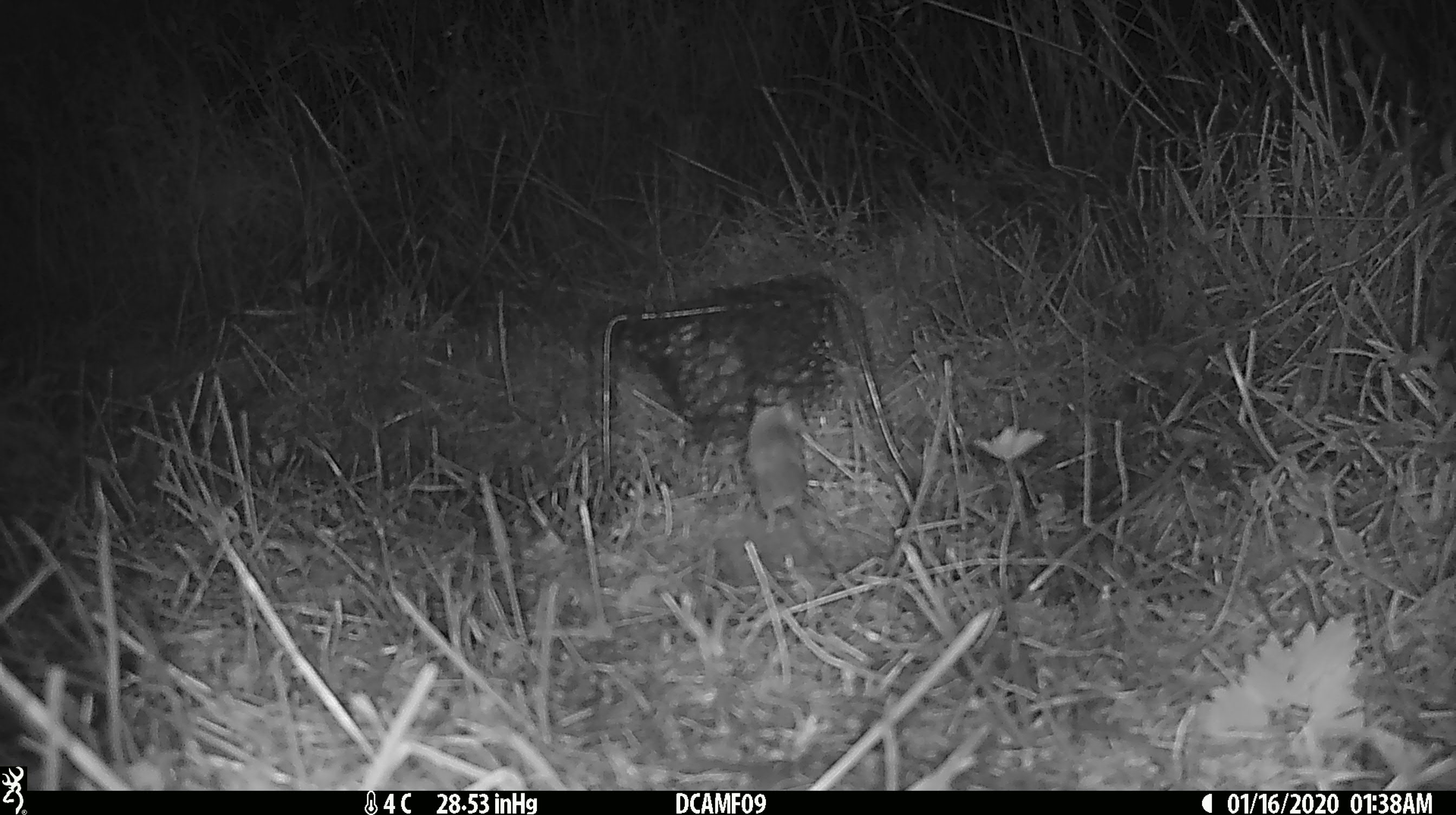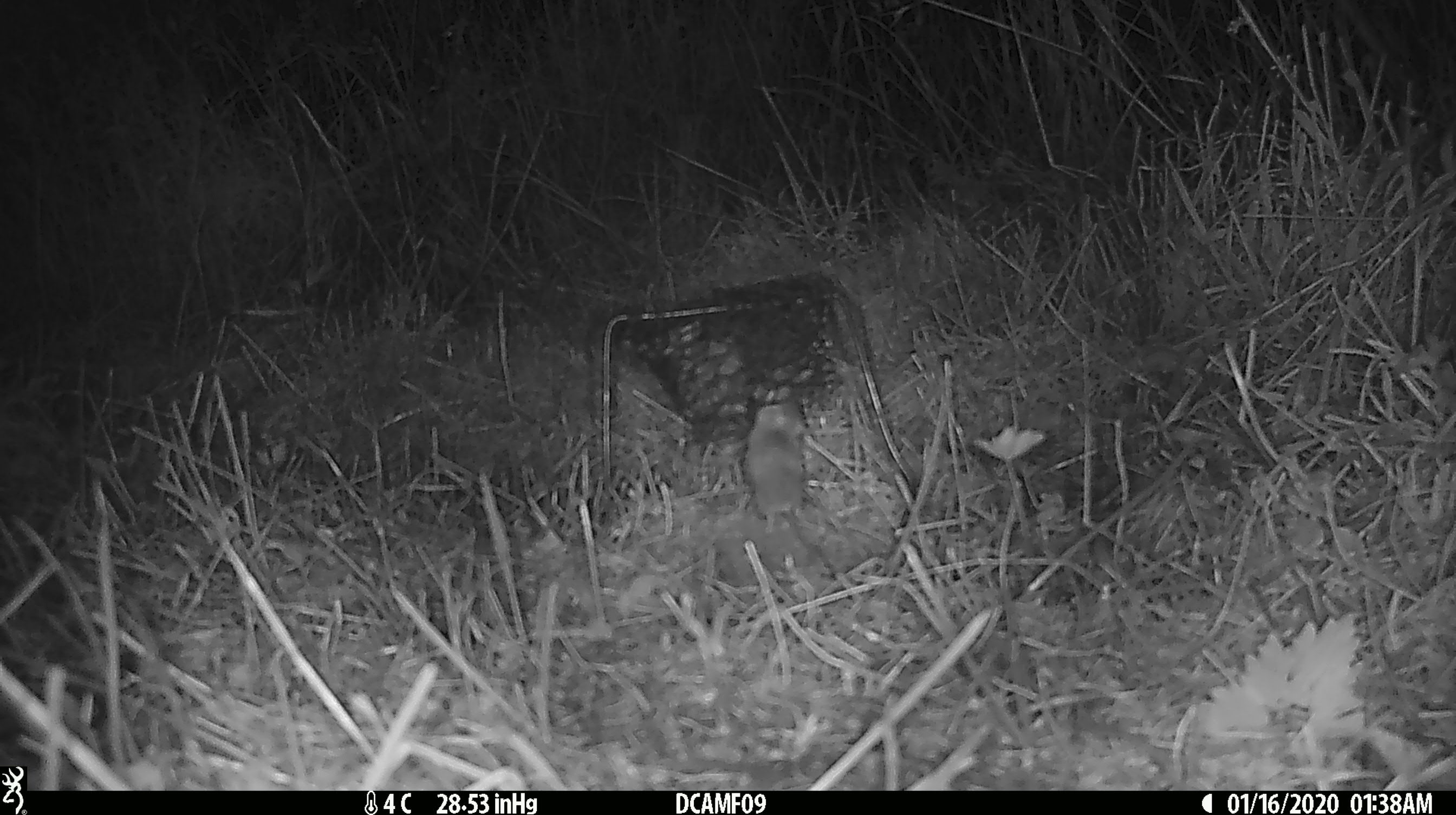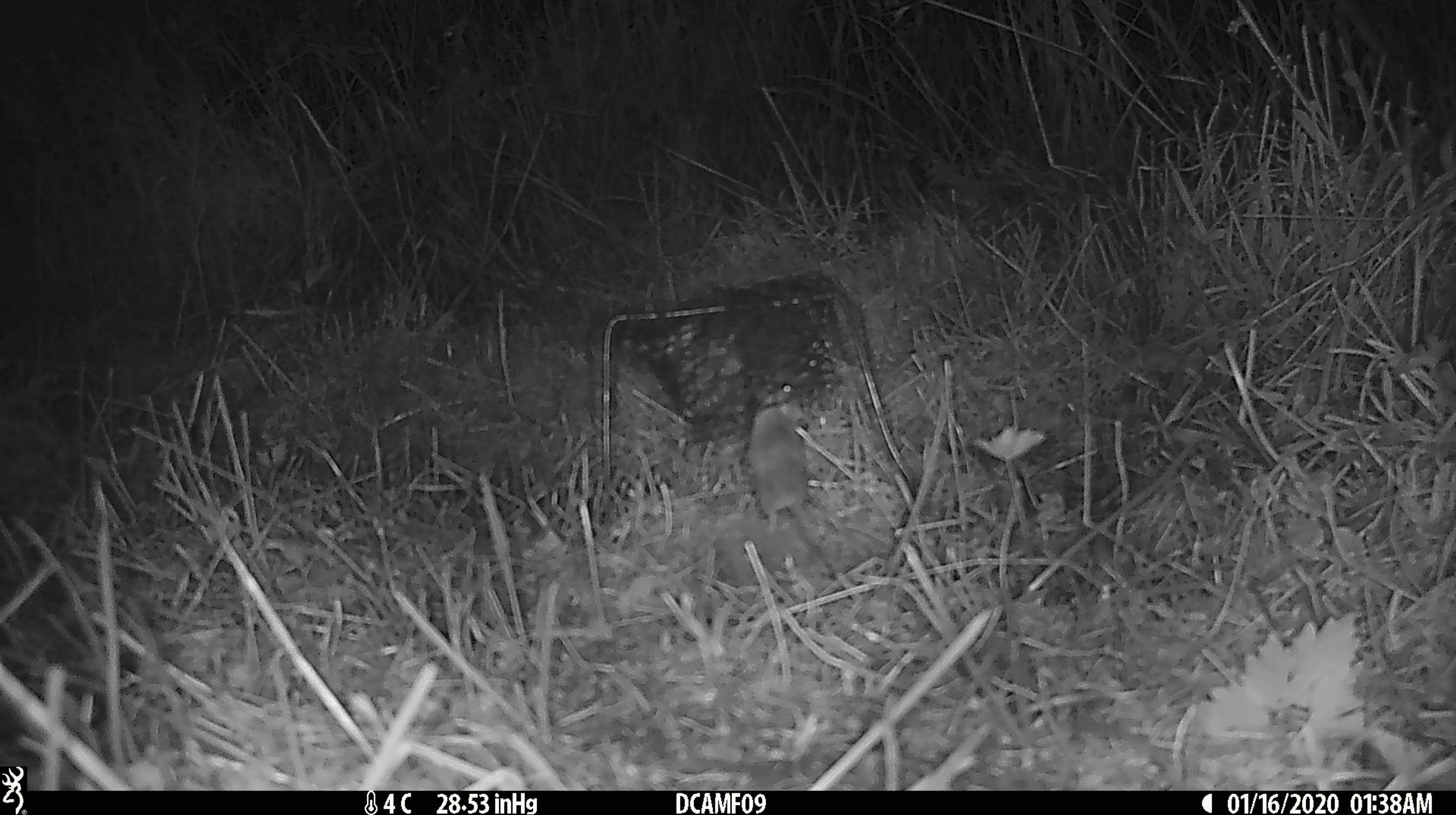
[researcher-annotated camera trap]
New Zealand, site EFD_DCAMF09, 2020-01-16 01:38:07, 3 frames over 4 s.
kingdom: Animalia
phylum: Chordata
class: Mammalia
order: Rodentia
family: Muridae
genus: Mus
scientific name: Mus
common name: mouse